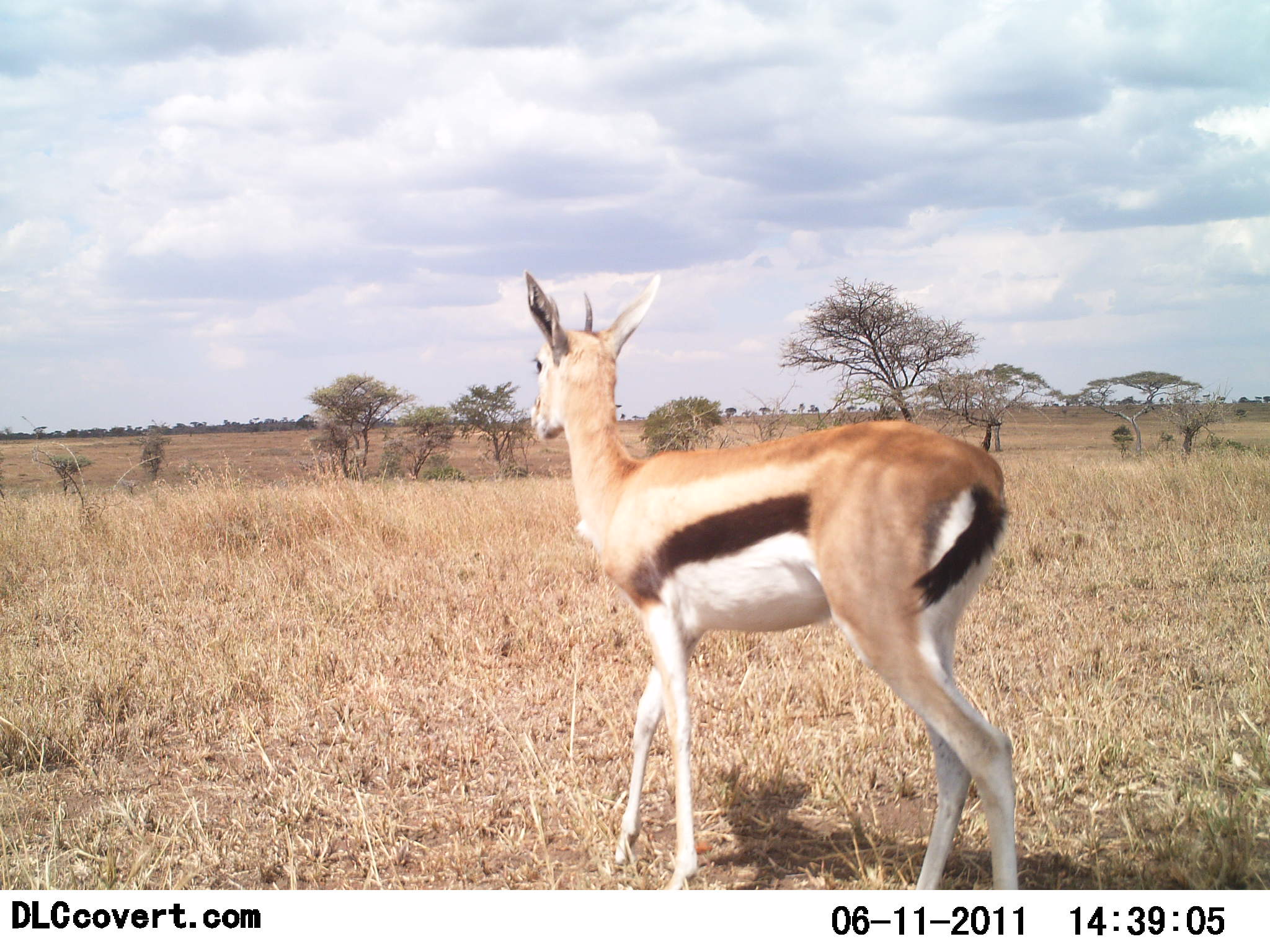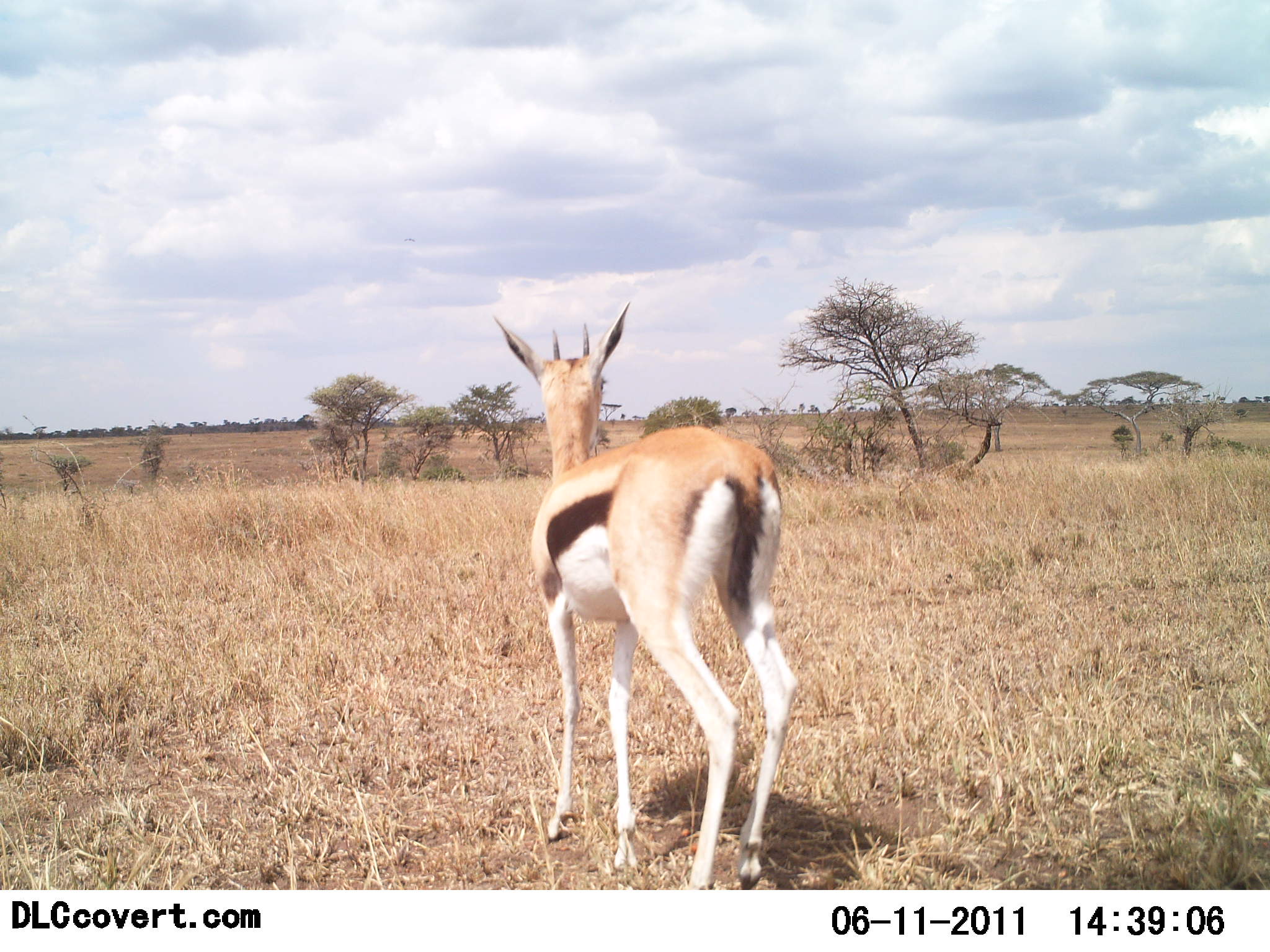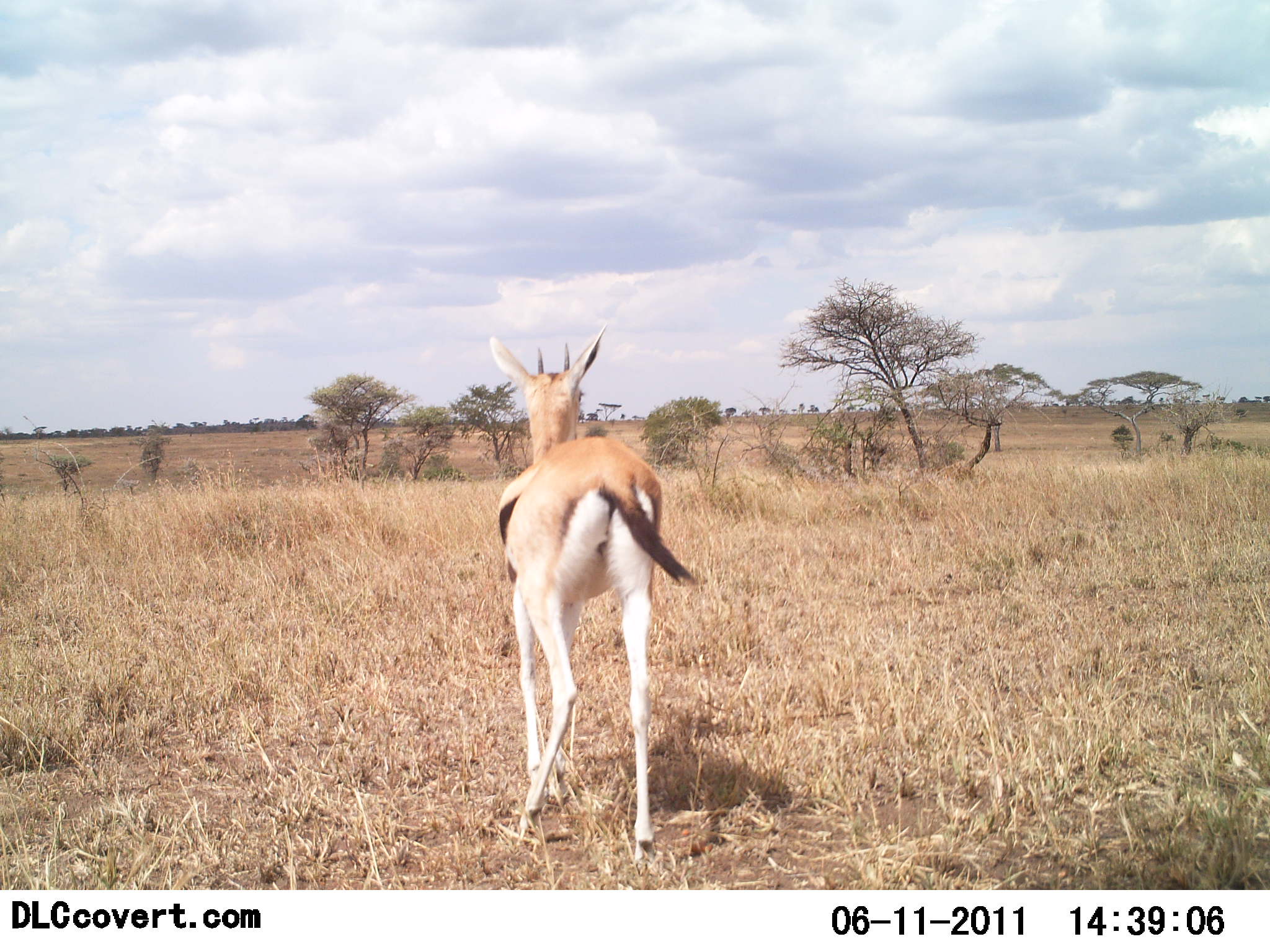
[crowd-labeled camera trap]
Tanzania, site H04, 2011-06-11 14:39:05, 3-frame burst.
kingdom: Animalia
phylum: Chordata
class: Mammalia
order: Artiodactyla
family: Bovidae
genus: Eudorcas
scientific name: Eudorcas thomsonii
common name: thomson's gazelle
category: gazellethomsons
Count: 1.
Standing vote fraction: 50%.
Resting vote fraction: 0%.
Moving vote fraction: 50%.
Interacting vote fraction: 0%.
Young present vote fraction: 0%.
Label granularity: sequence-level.